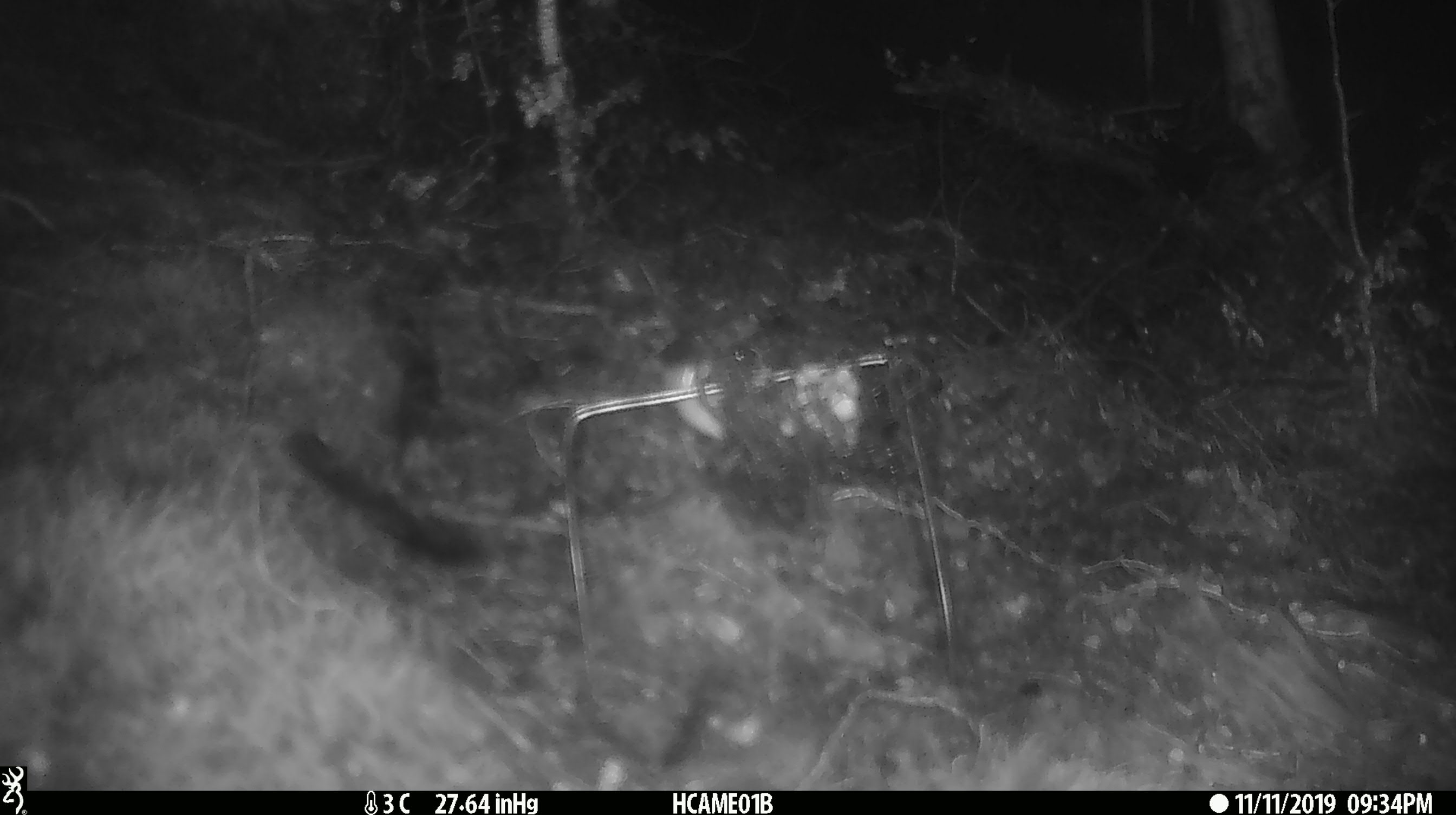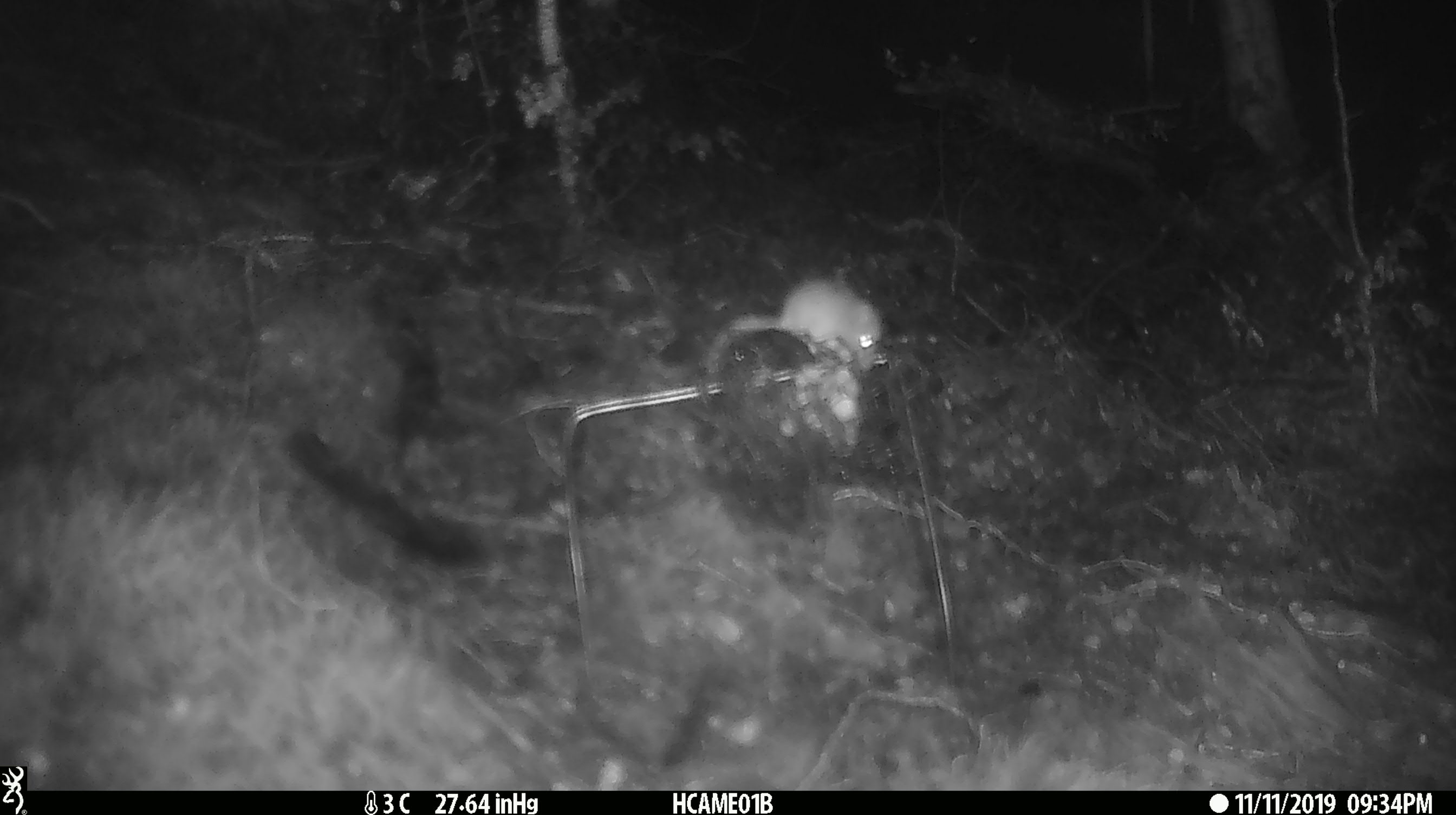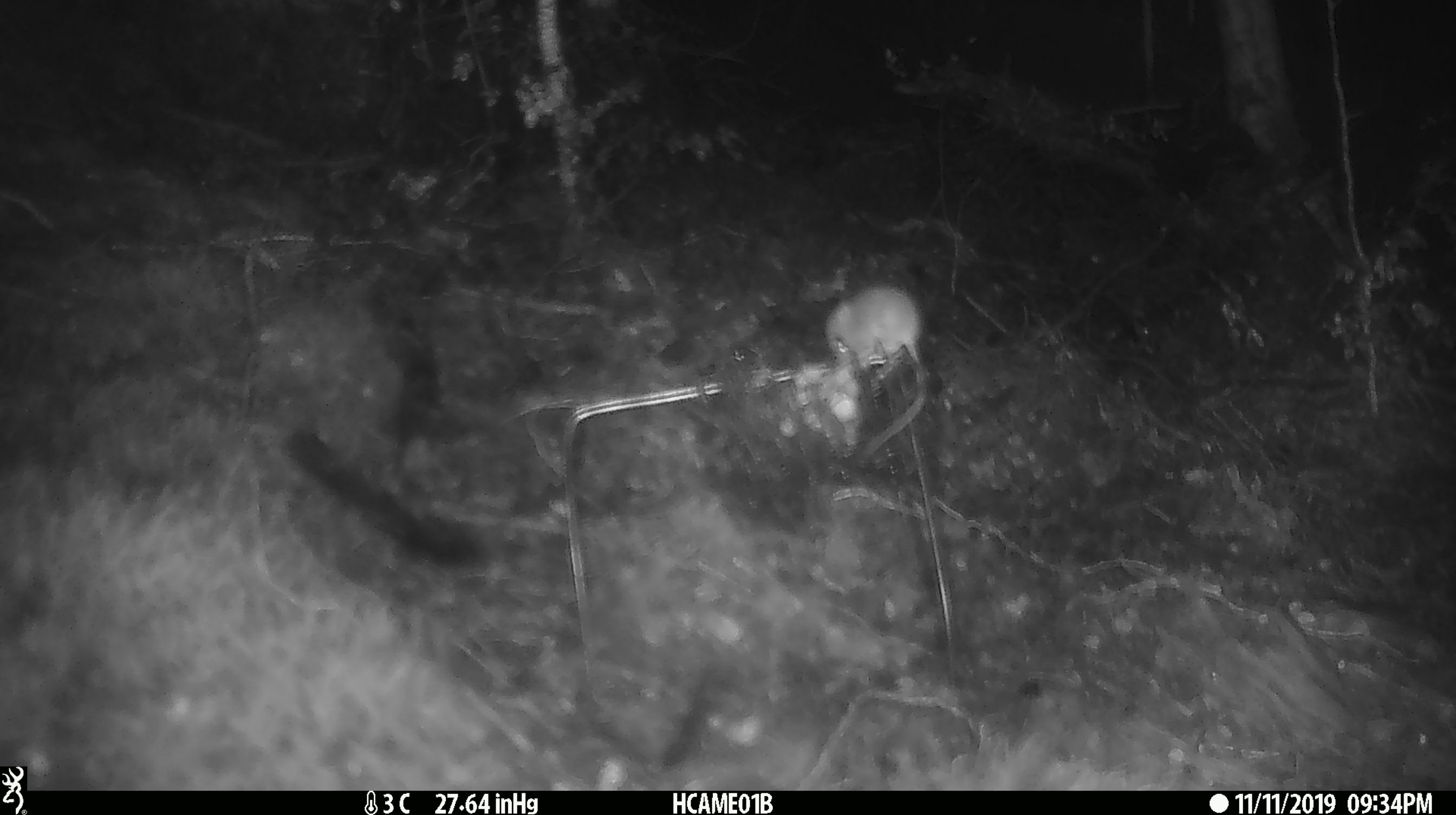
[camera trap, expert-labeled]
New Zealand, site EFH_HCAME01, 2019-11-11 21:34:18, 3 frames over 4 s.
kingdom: Animalia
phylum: Chordata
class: Mammalia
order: Rodentia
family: Muridae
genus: Mus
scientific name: Mus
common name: mouse